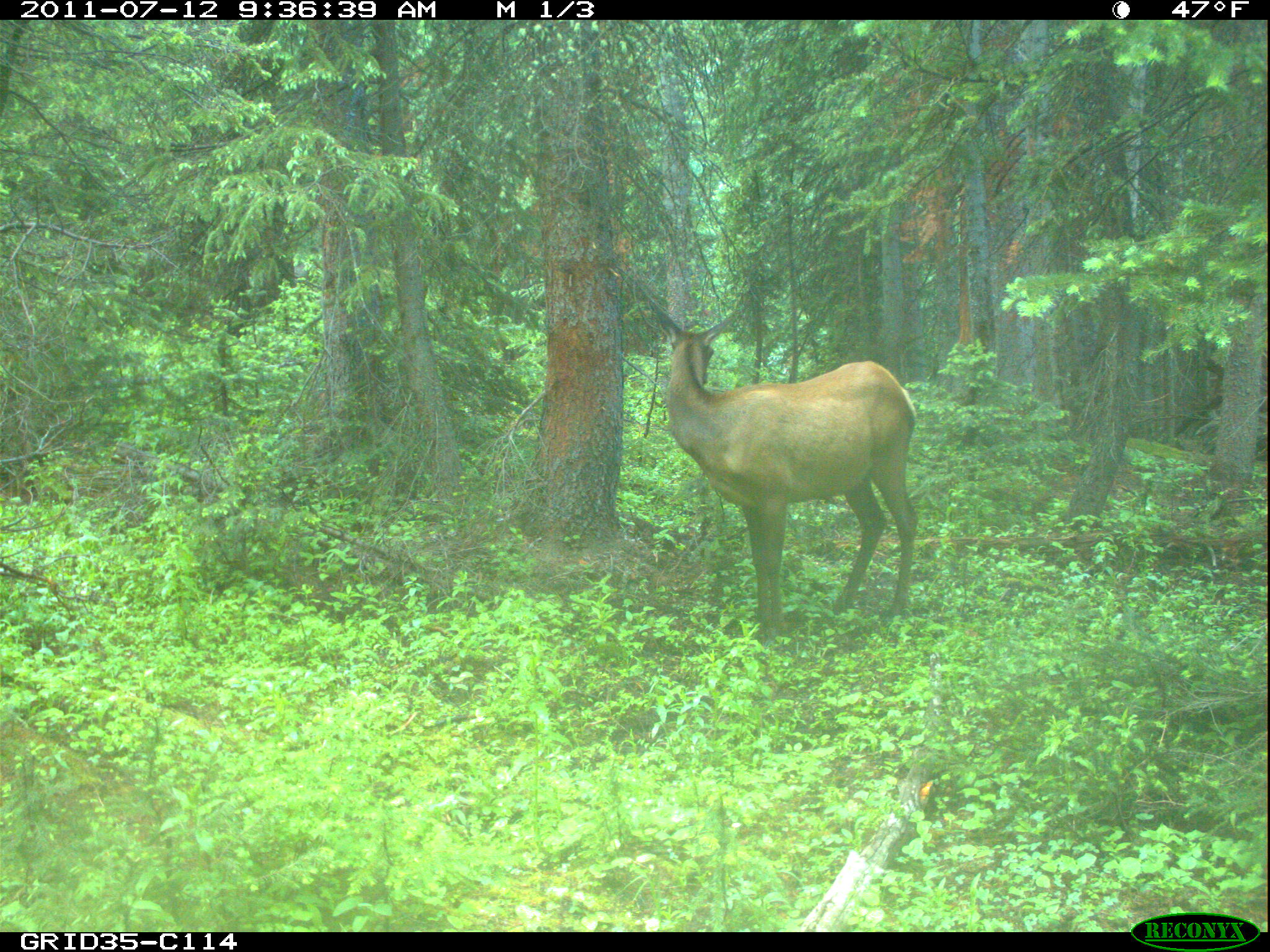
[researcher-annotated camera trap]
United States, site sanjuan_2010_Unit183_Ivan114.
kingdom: Animalia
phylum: Chordata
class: Mammalia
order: Artiodactyla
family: Cervidae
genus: Cervus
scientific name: Cervus elaphus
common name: red deer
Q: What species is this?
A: Cervus elaphus (red deer).